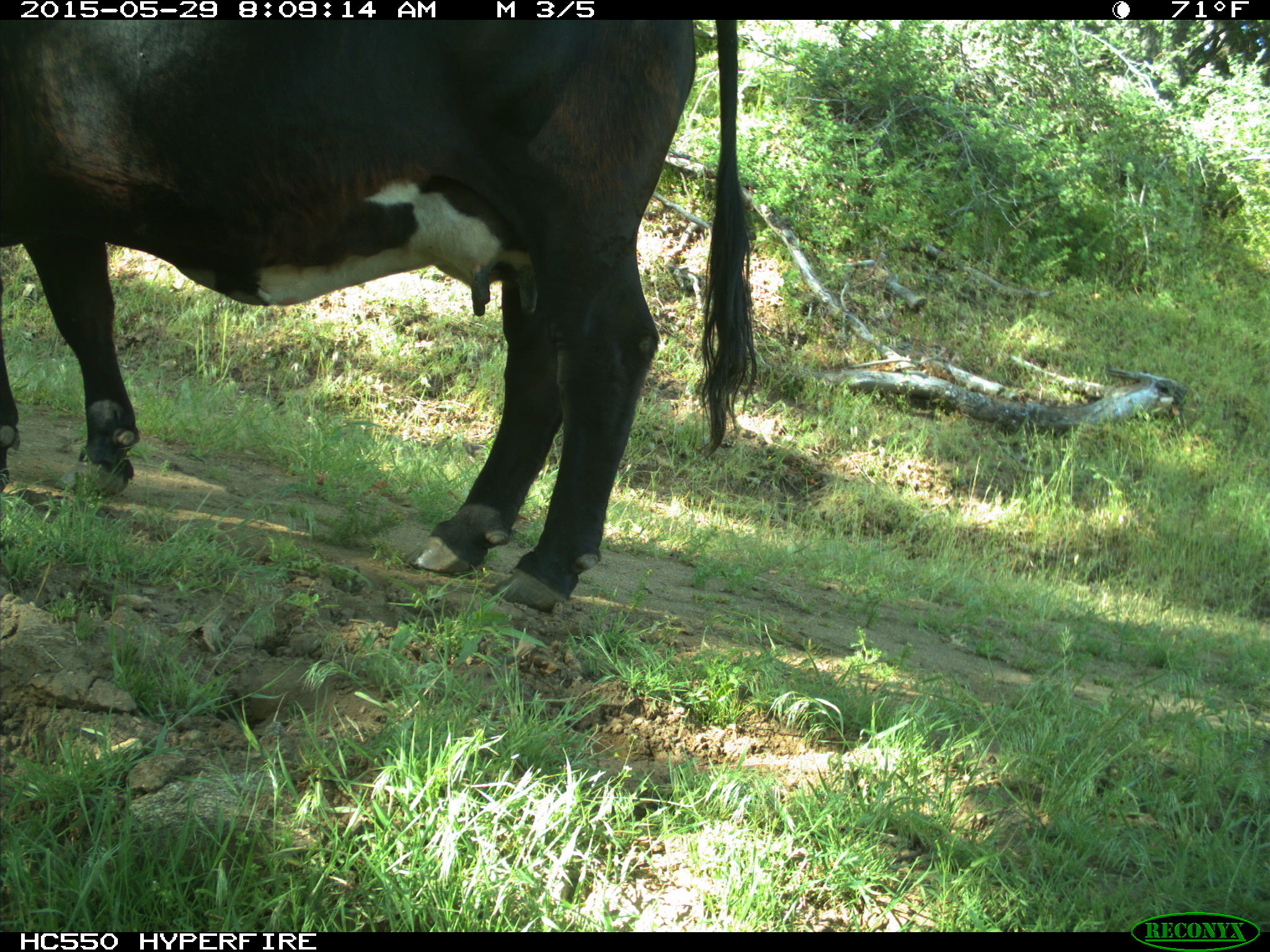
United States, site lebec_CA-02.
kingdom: Animalia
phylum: Chordata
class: Mammalia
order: Artiodactyla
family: Bovidae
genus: Bos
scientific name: Bos taurus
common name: domestic cow